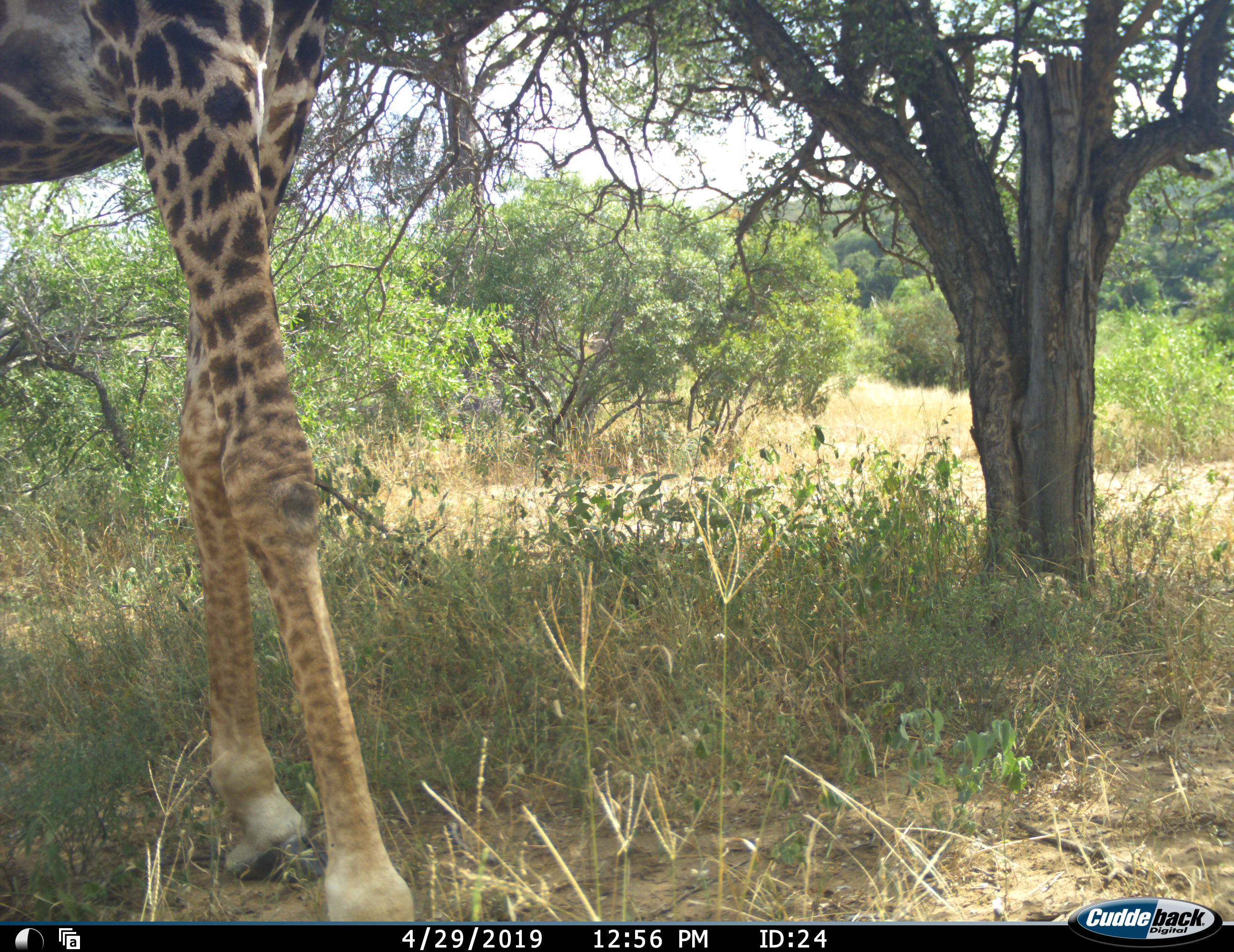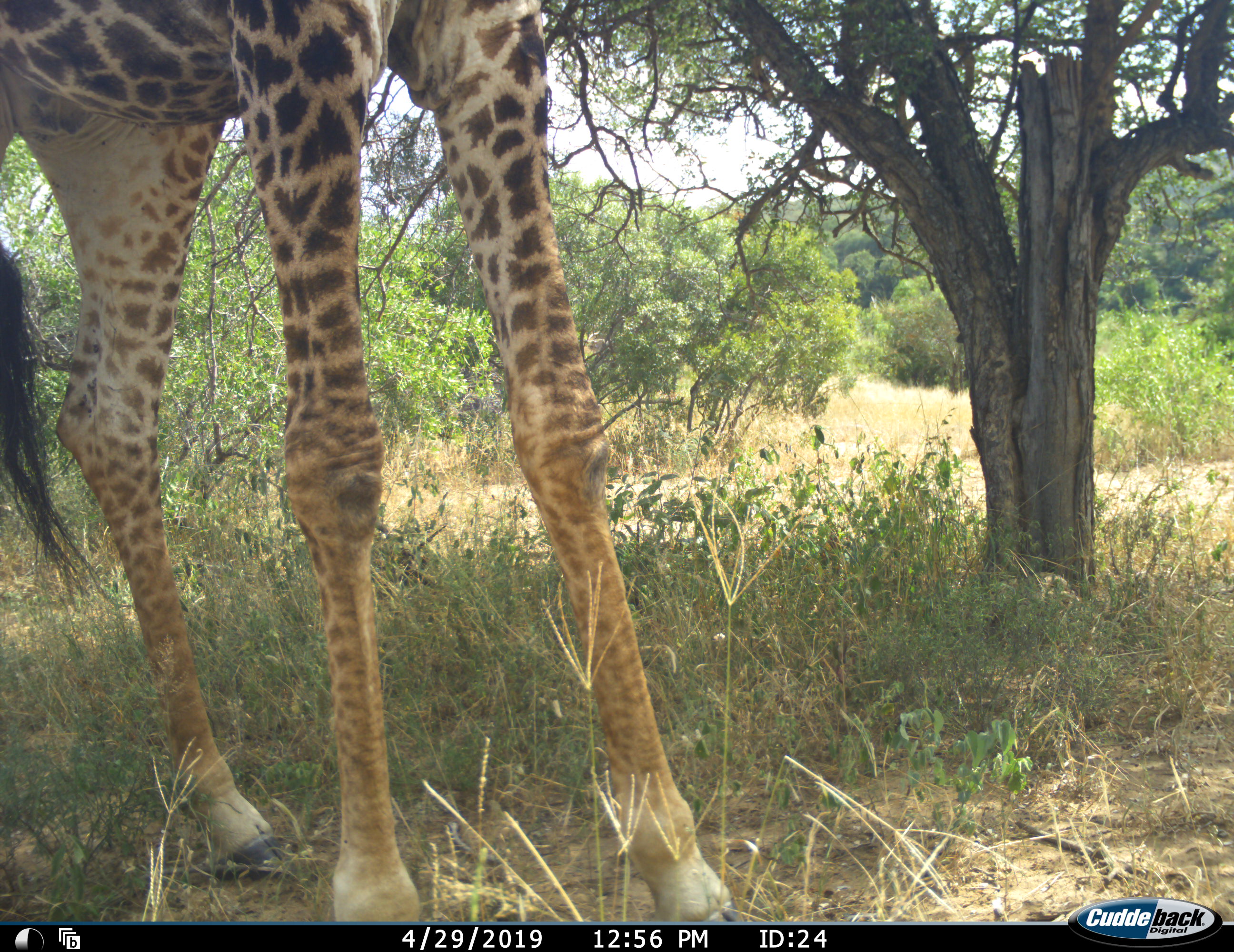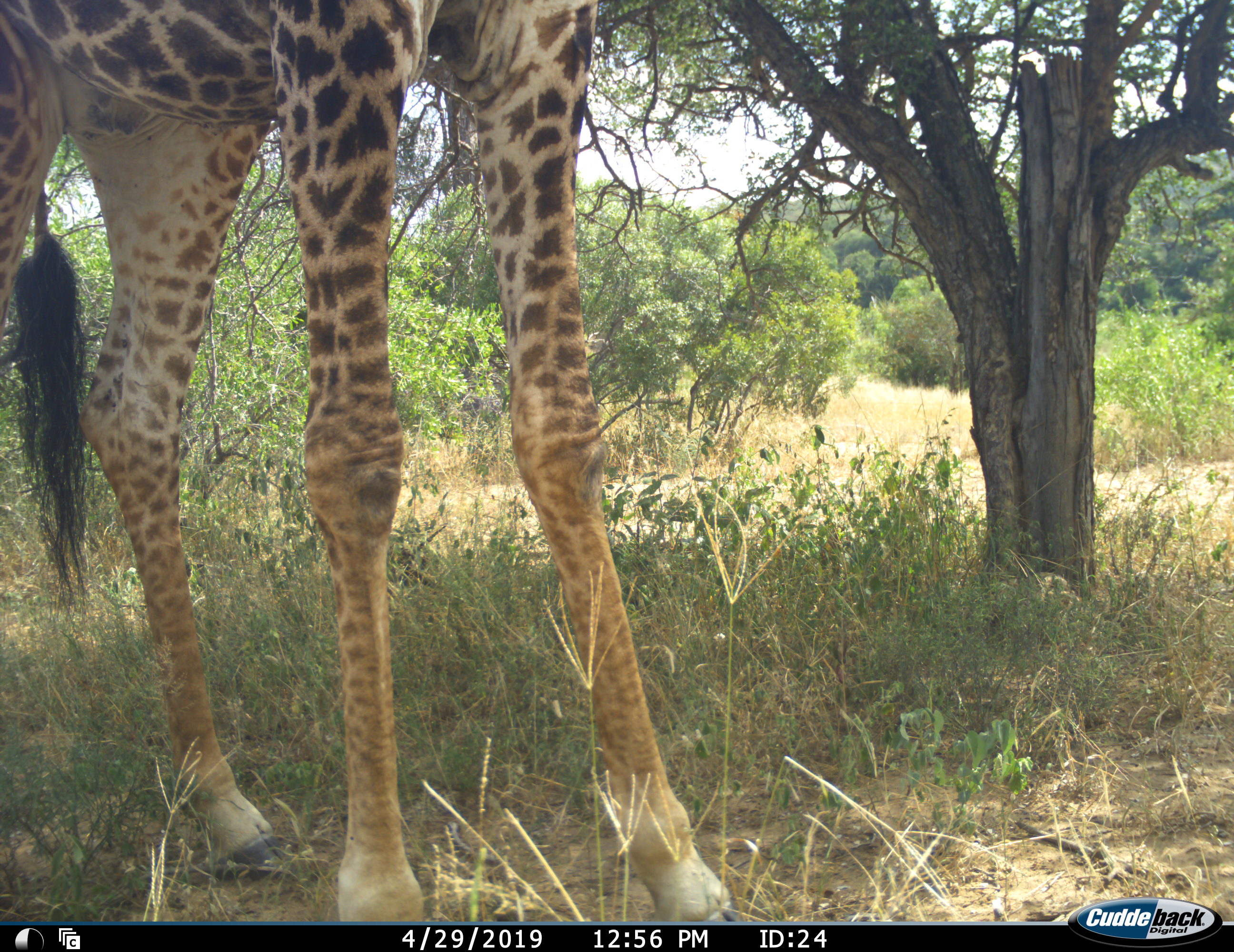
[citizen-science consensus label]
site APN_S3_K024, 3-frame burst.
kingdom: Animalia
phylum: Chordata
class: Mammalia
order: Artiodactyla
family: Giraffidae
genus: Giraffa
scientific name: Giraffa camelopardalis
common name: giraffe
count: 1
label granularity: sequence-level